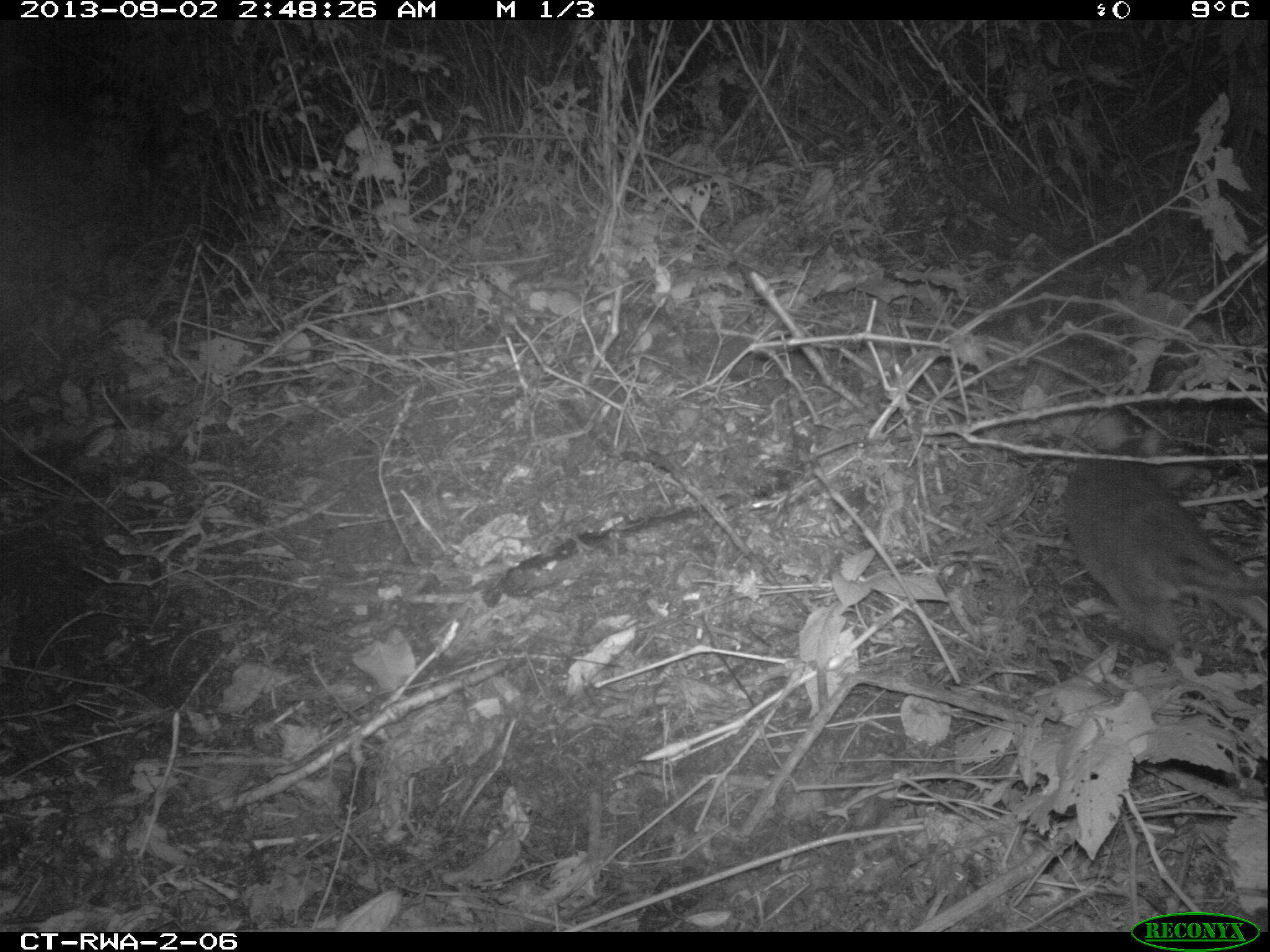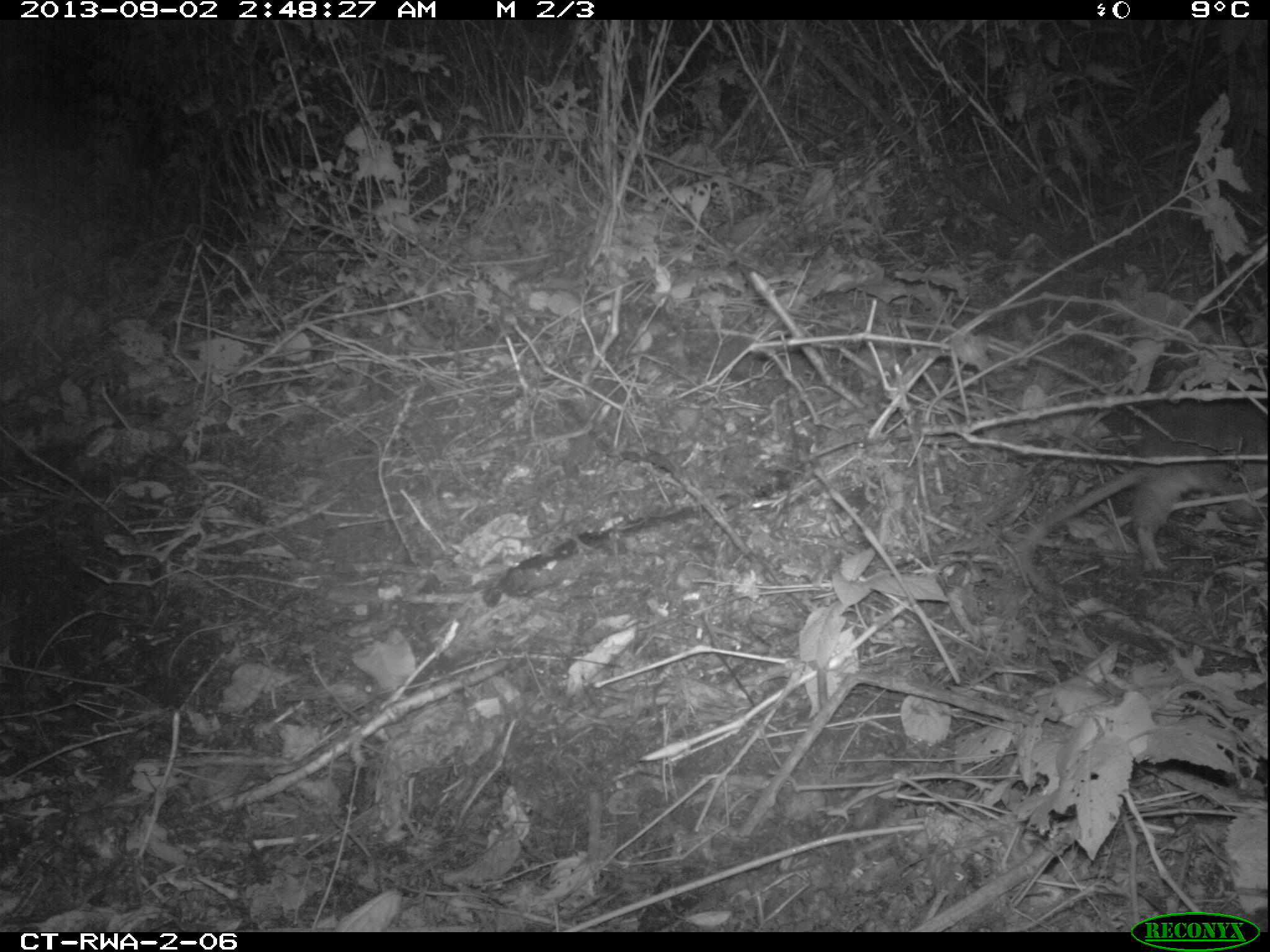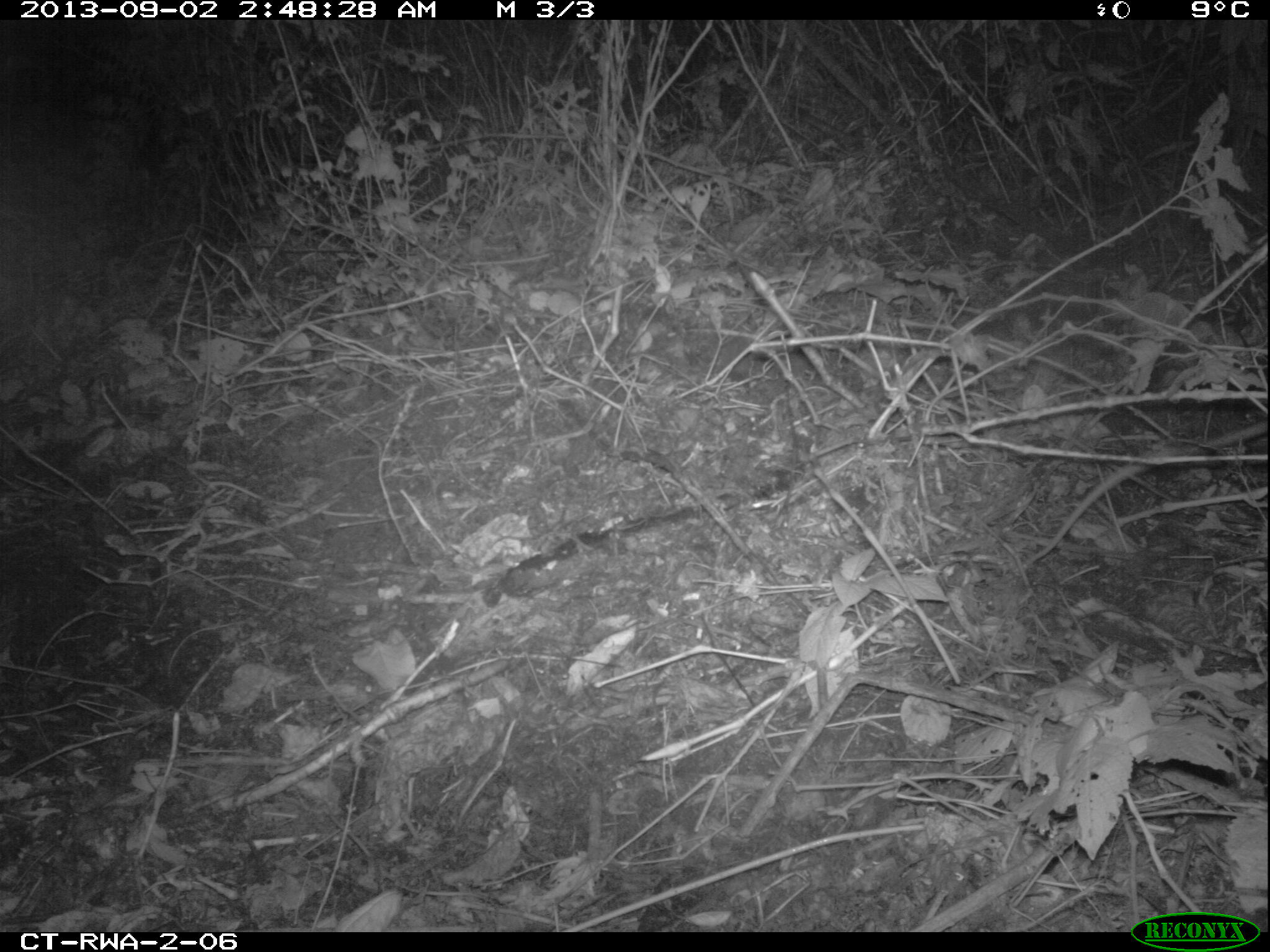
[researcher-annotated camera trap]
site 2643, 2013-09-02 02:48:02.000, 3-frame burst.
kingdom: Animalia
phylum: Chordata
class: Mammalia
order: Rodentia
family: Nesomyidae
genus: Cricetomys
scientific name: Cricetomys gambianus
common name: african giant pouched rat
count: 1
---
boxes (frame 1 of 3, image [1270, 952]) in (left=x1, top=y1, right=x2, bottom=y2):
cricetomys gambianus: (left=1052, top=433, right=1264, bottom=666)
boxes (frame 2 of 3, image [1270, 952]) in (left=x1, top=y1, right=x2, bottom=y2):
cricetomys gambianus: (left=1022, top=431, right=1265, bottom=569)